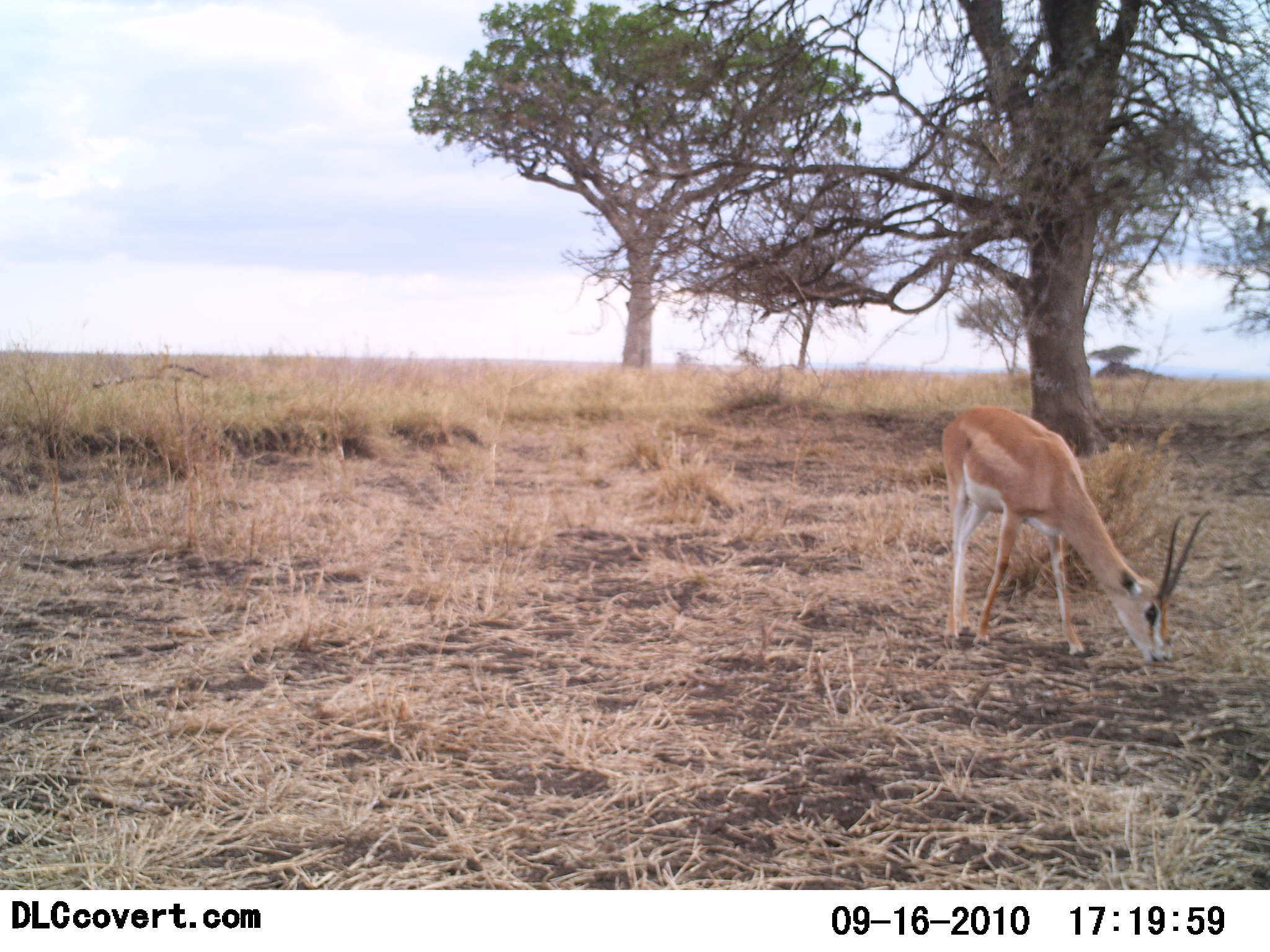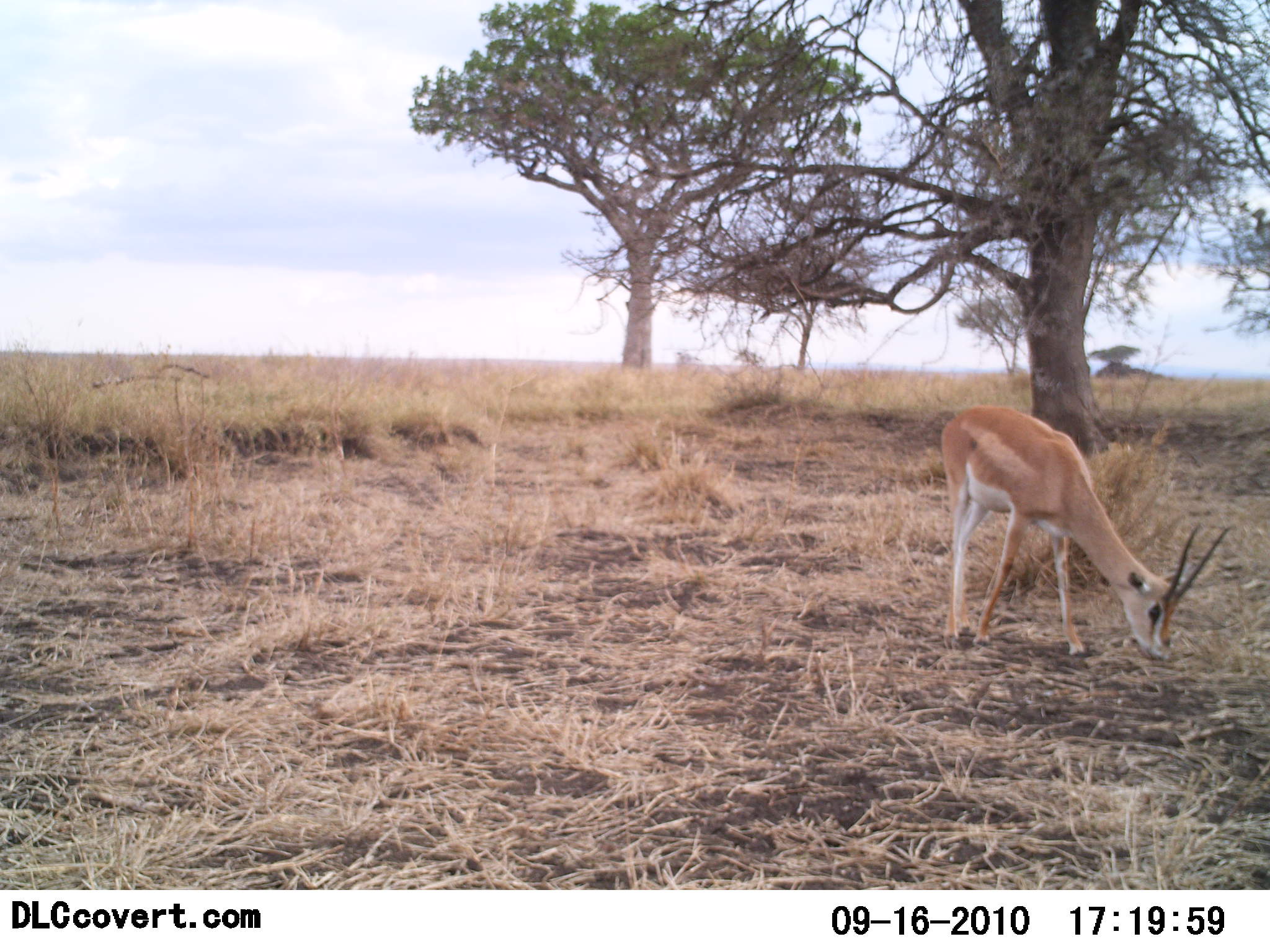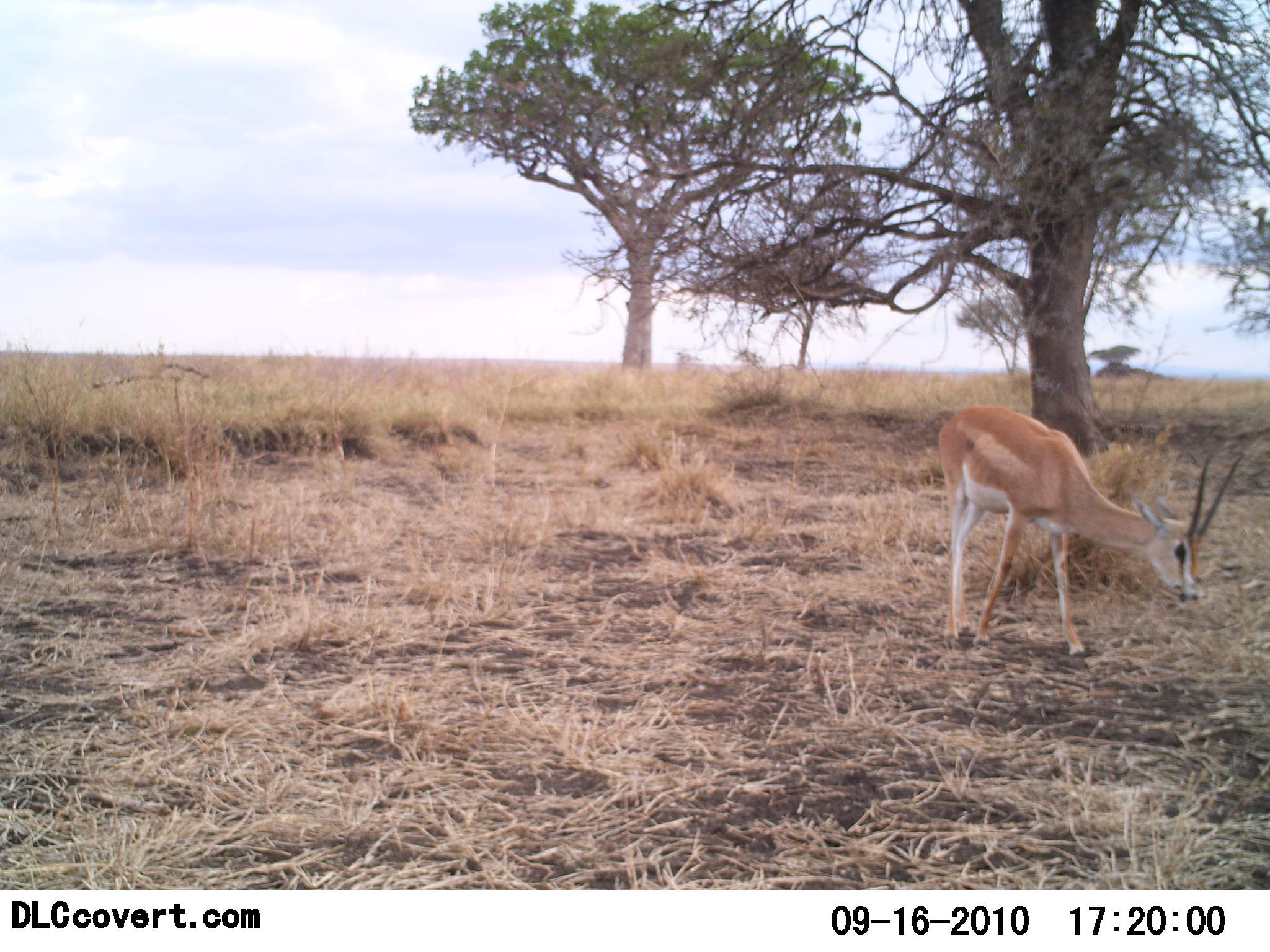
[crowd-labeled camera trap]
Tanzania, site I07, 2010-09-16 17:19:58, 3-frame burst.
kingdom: Animalia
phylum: Chordata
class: Mammalia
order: Artiodactyla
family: Bovidae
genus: Nanger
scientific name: Nanger granti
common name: grant's gazelle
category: gazellegrants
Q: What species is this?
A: Gazellegrants (grant's gazelle) (Nanger granti).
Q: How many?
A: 1.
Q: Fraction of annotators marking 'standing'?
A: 22%.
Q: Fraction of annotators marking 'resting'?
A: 0%.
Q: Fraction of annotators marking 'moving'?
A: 0%.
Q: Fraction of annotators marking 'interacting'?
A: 0%.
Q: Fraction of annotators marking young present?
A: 0%.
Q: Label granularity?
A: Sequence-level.